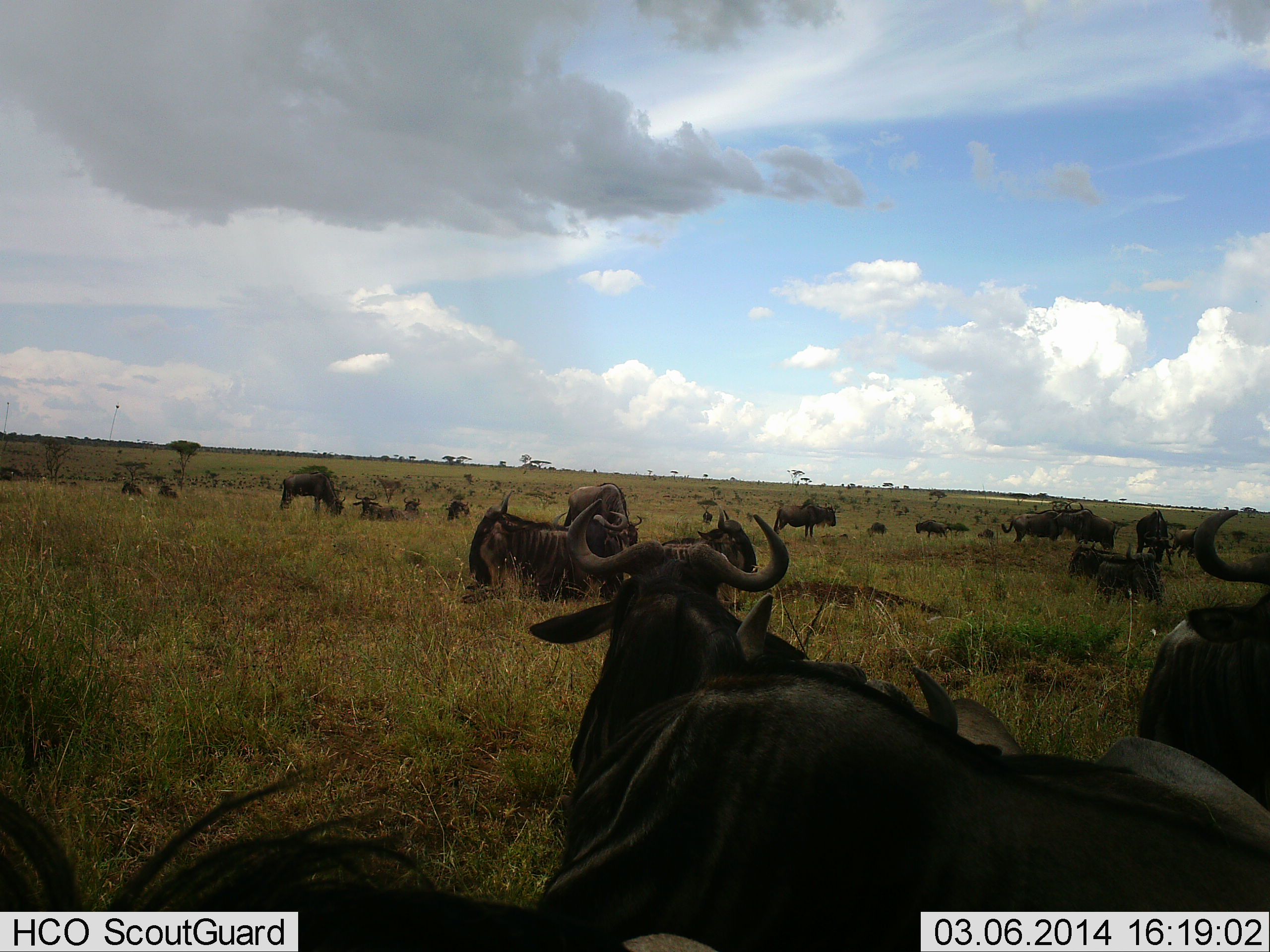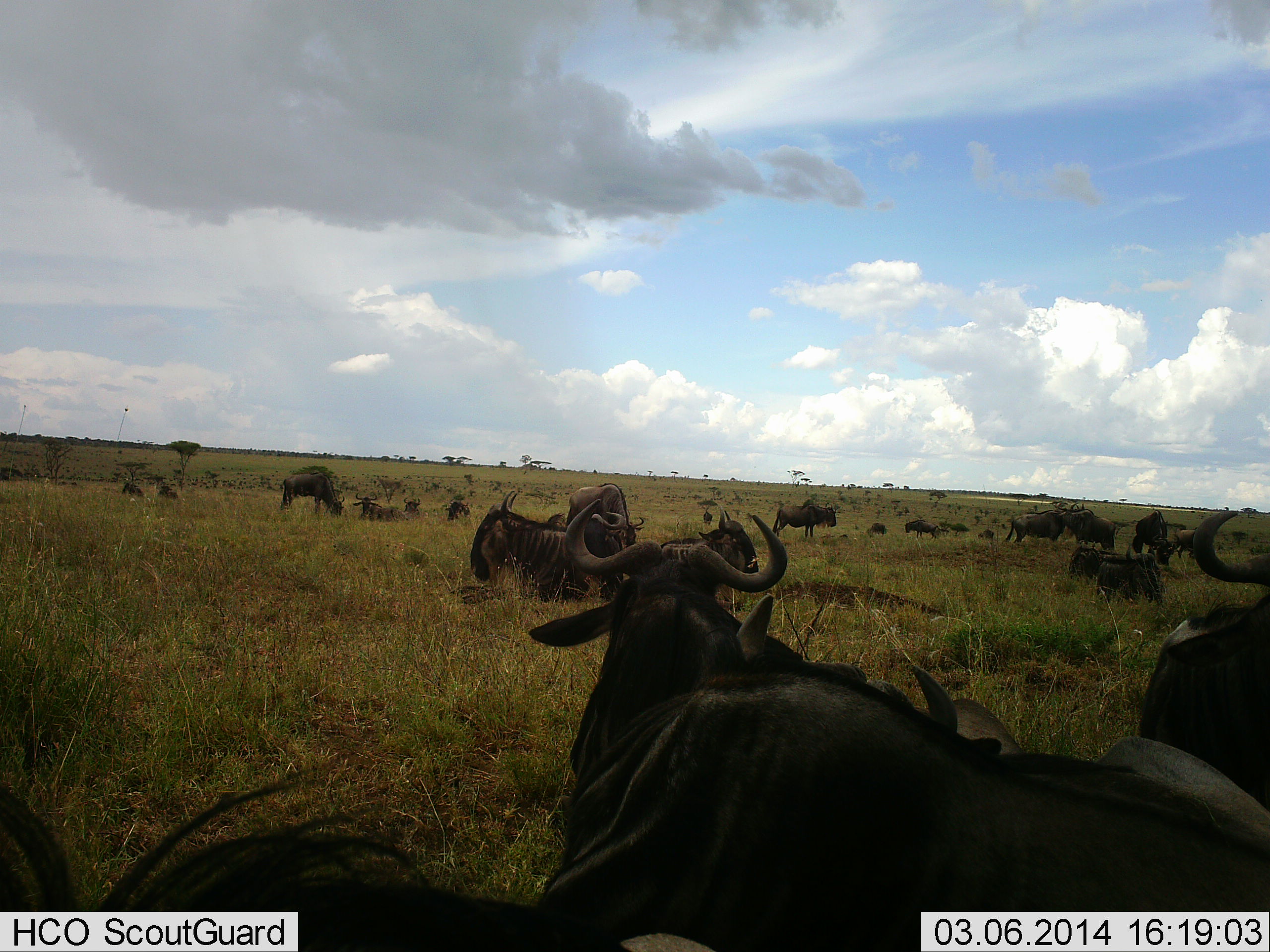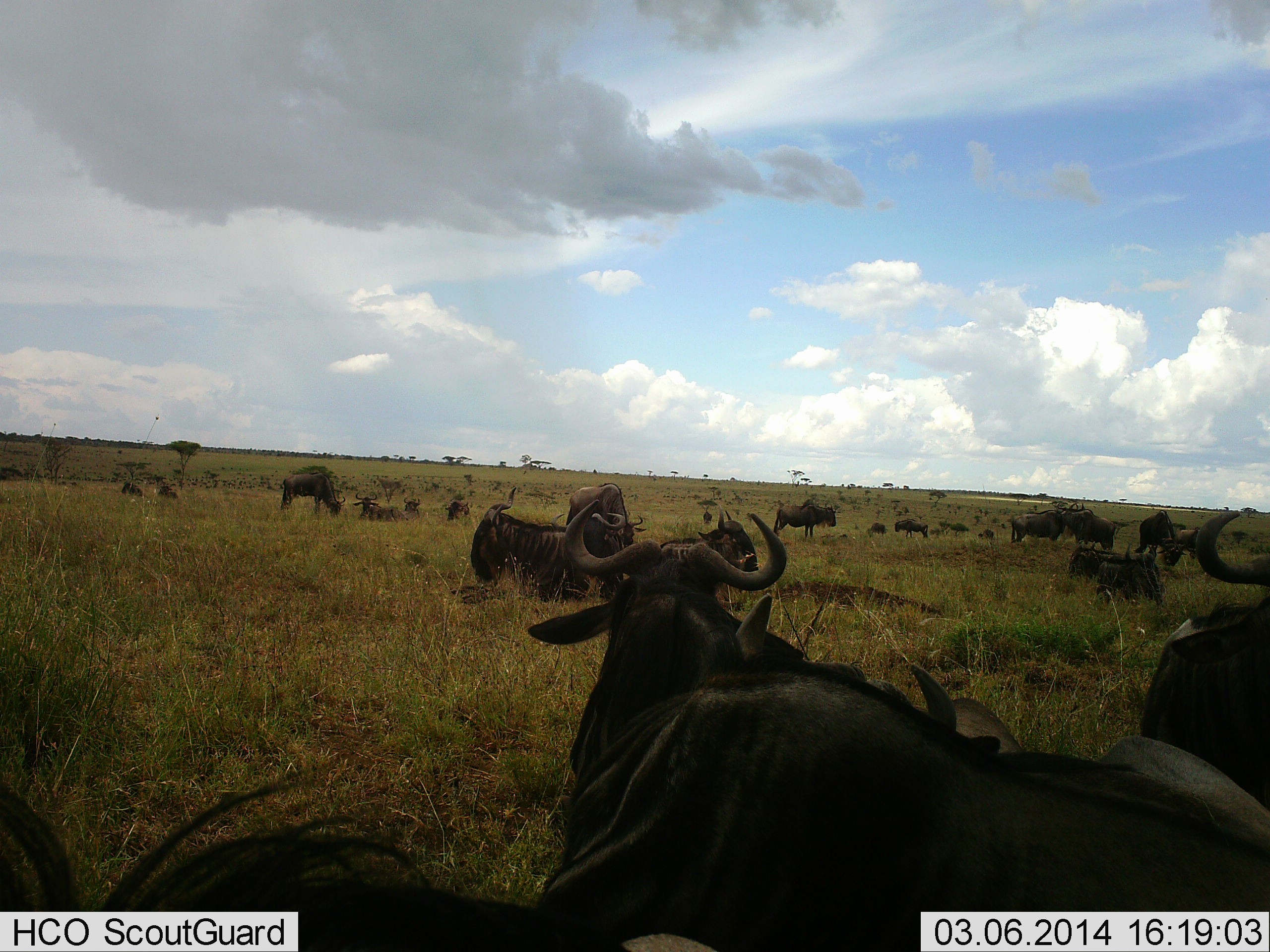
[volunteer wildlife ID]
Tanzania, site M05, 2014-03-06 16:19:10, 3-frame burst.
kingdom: Animalia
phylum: Chordata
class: Mammalia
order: Artiodactyla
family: Bovidae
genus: Connochaetes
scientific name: Connochaetes taurinus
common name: blue wildebeest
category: wildebeest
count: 11-50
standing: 70%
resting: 90%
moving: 50%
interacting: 0%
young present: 0%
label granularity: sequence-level